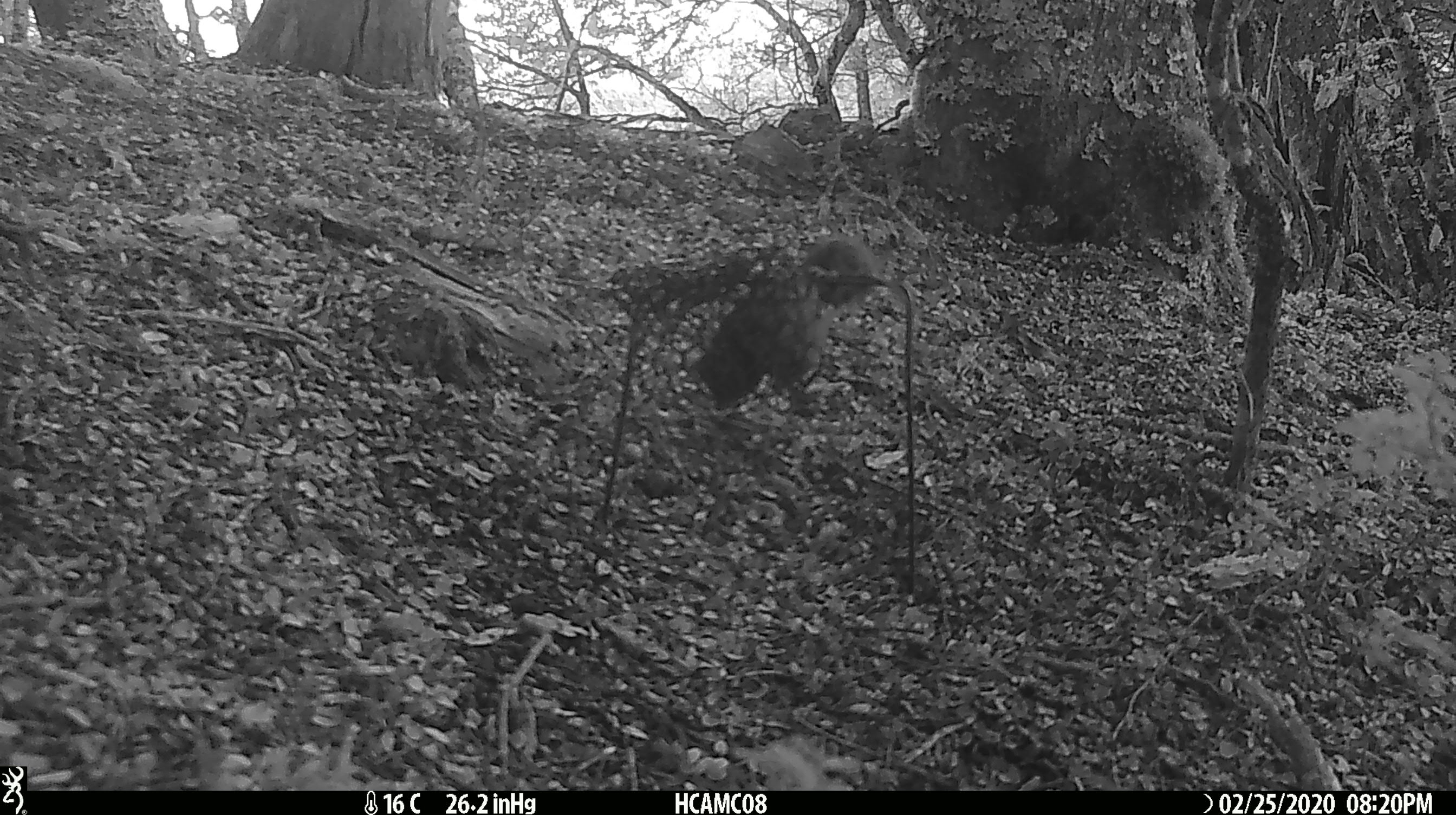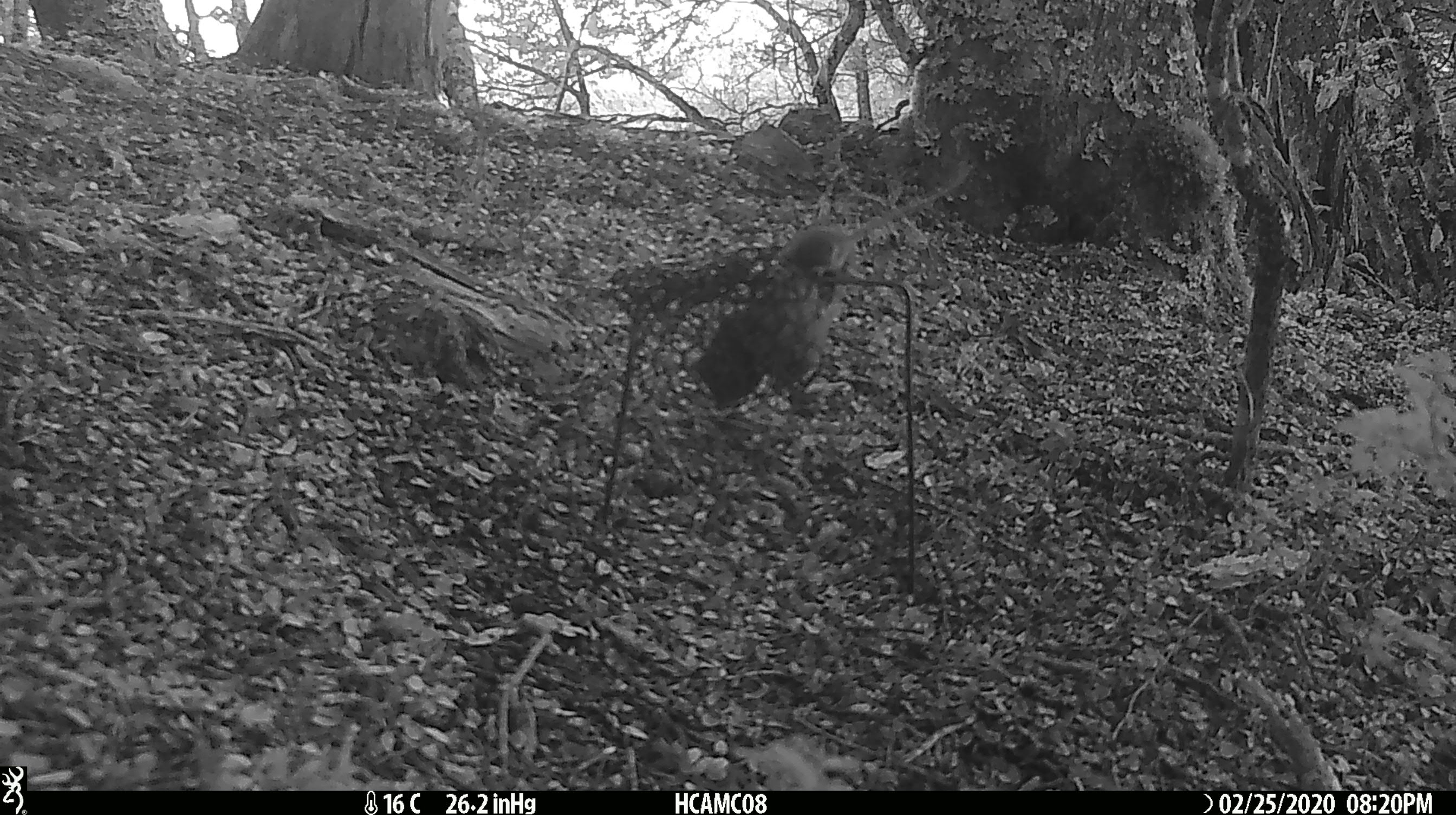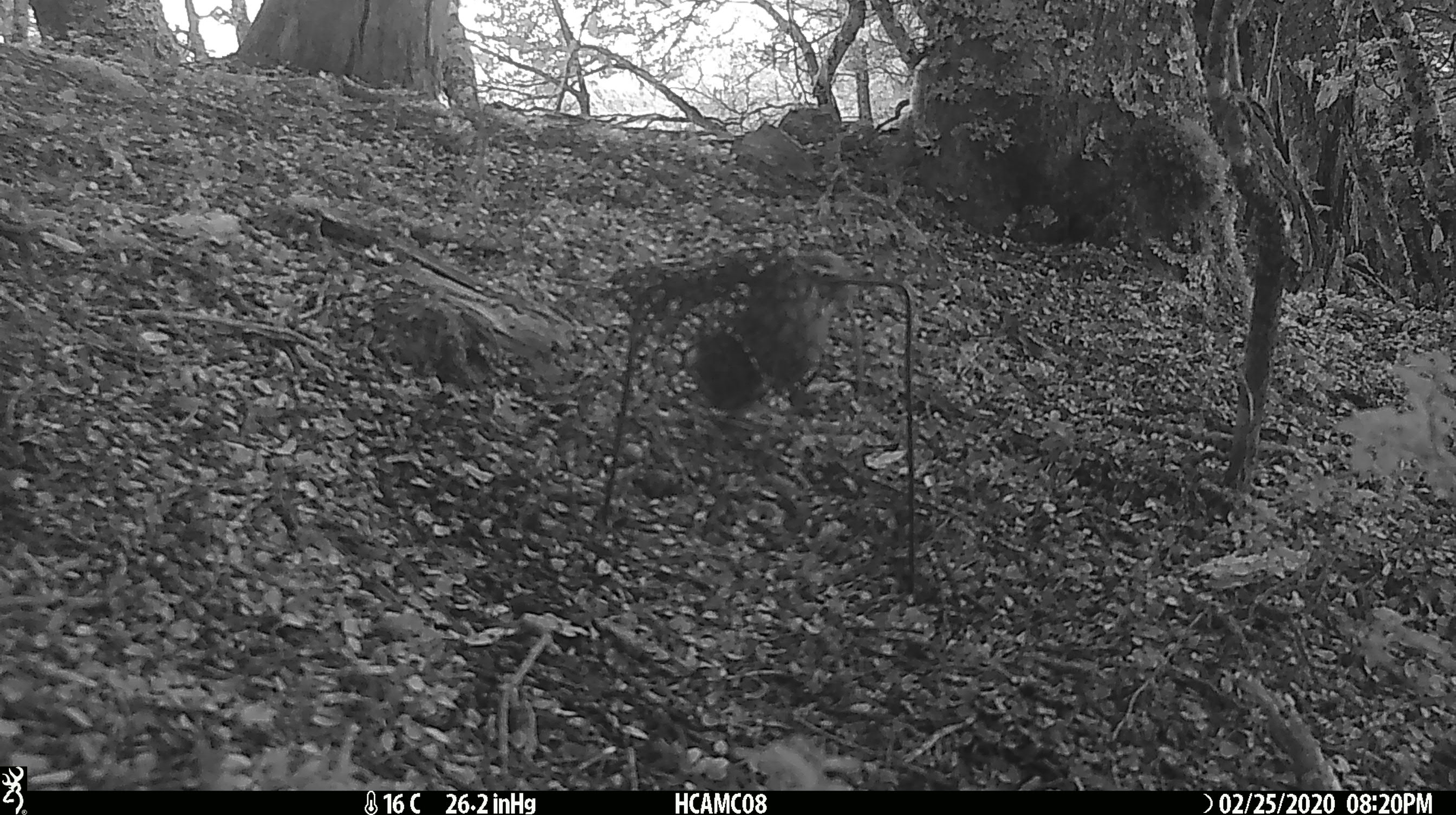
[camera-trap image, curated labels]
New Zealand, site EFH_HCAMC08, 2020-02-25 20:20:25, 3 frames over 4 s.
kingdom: Animalia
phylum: Chordata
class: Mammalia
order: Rodentia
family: Muridae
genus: Mus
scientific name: Mus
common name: mouse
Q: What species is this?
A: Mouse (Mus).